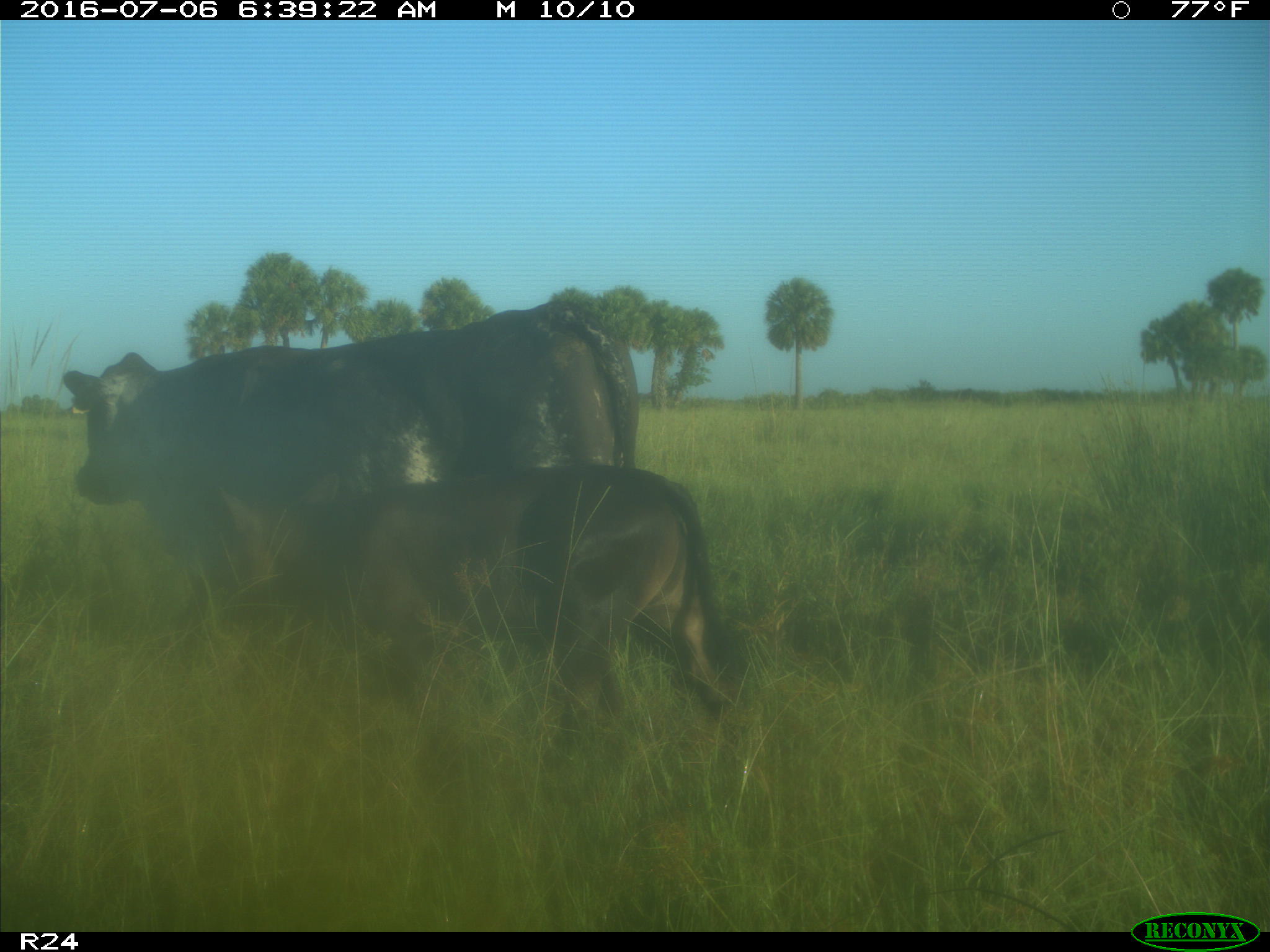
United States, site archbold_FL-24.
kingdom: Animalia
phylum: Chordata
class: Mammalia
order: Artiodactyla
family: Bovidae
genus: Bos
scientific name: Bos taurus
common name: domestic cow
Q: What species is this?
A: Bos taurus (domestic cow).